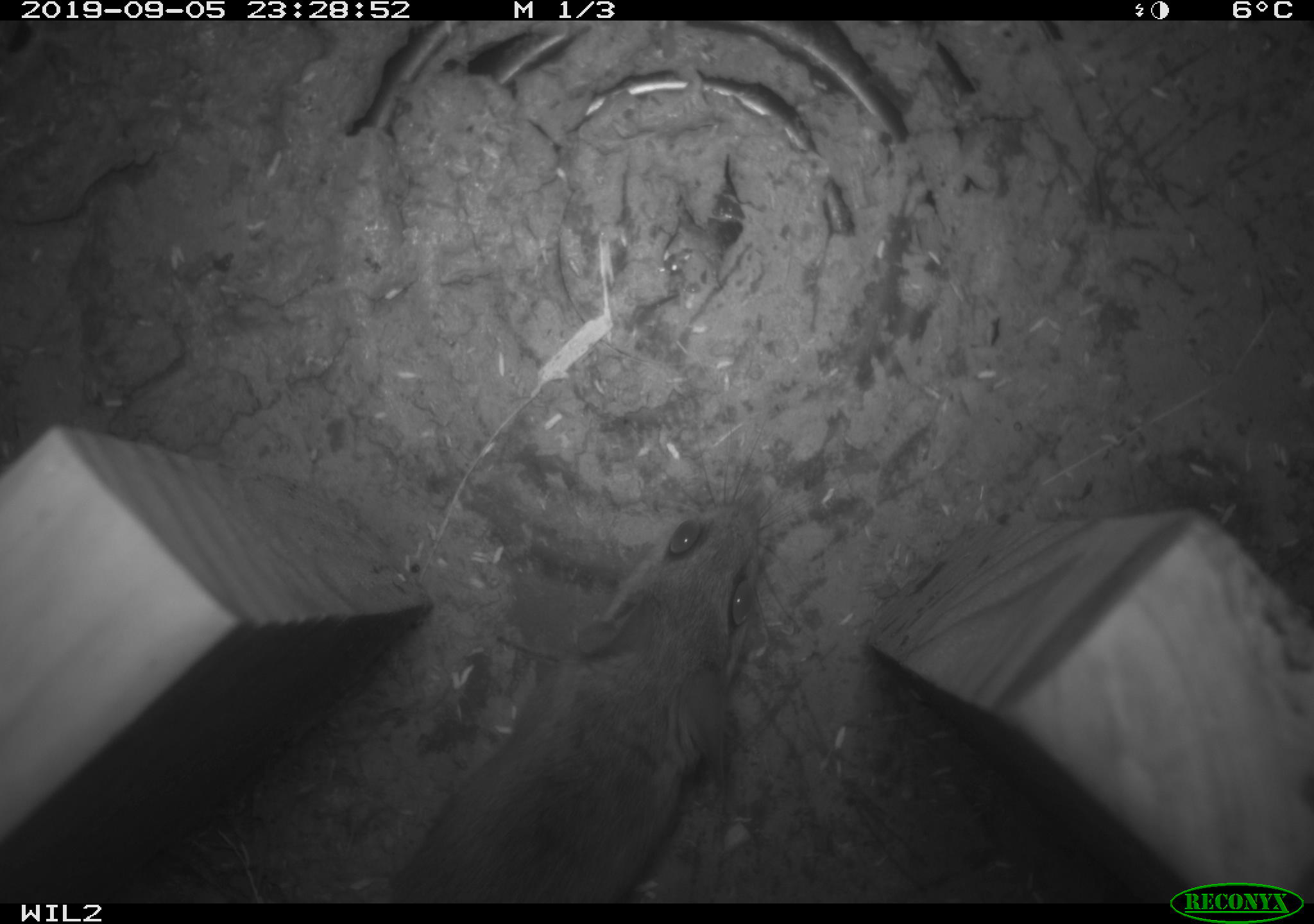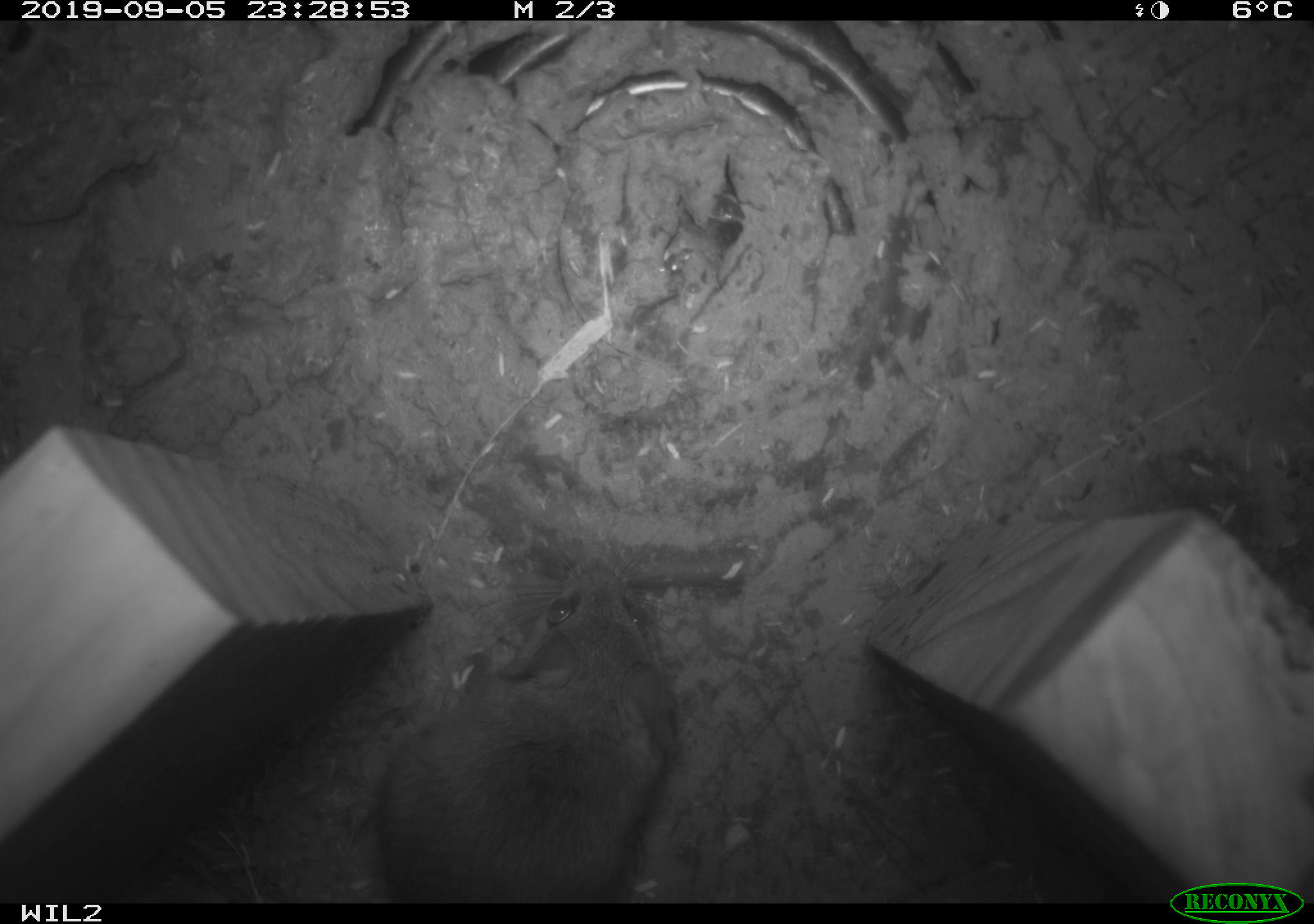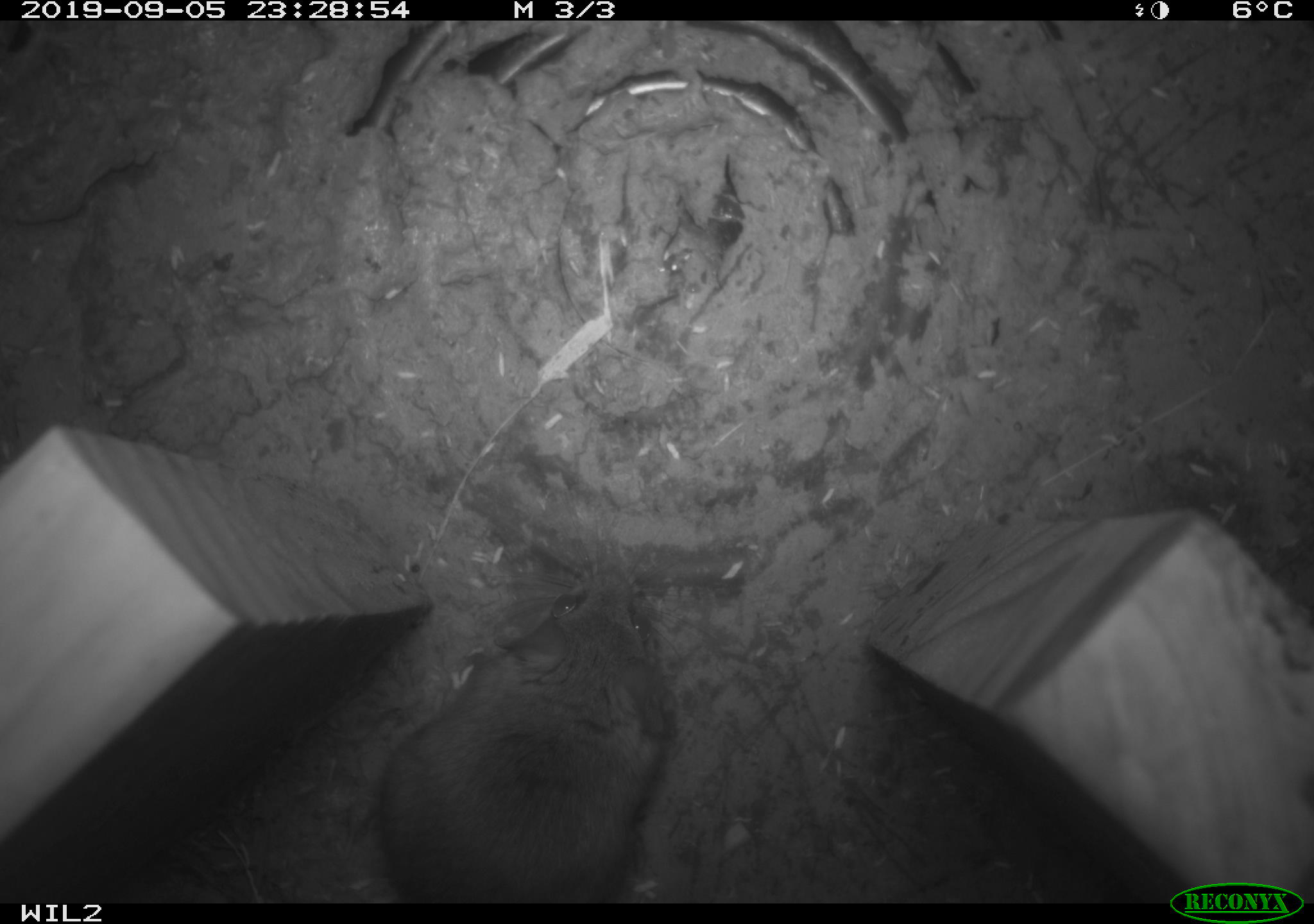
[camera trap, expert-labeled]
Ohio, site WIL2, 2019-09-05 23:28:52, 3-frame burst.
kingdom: Animalia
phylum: Chordata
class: Mammalia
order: Rodentia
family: Cricetidae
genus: Peromyscus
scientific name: Peromyscus leucopus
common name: white-footed mouse